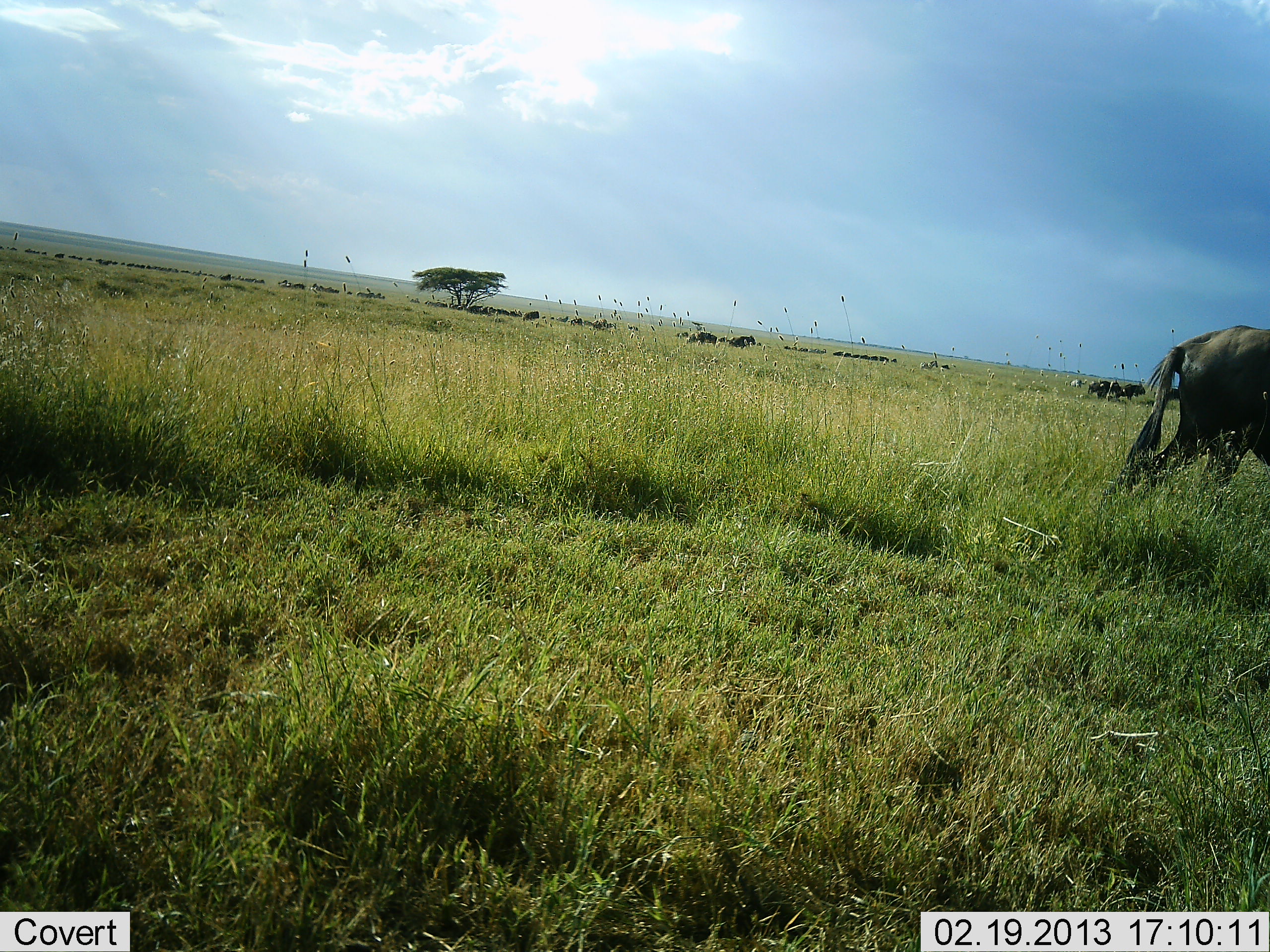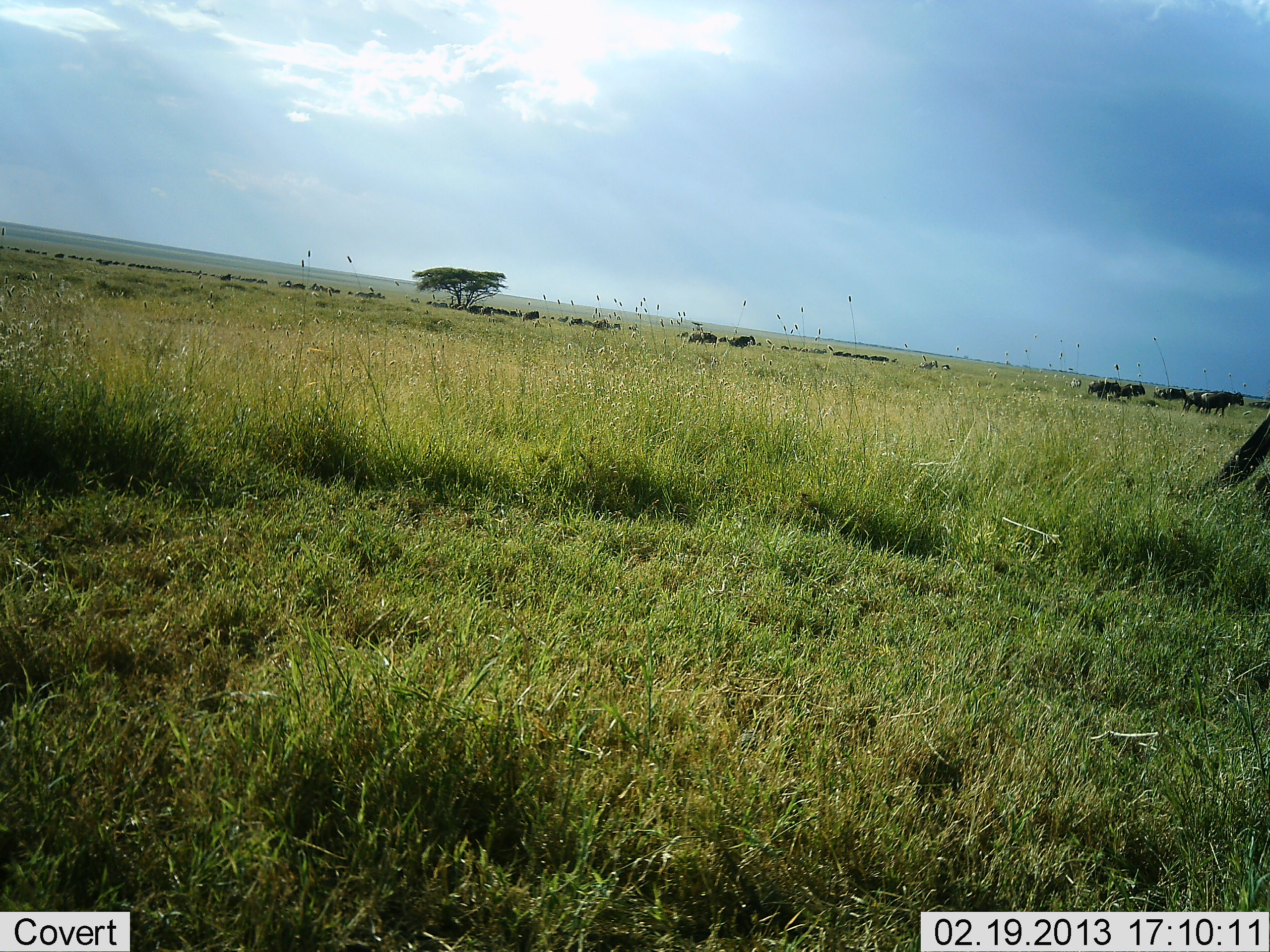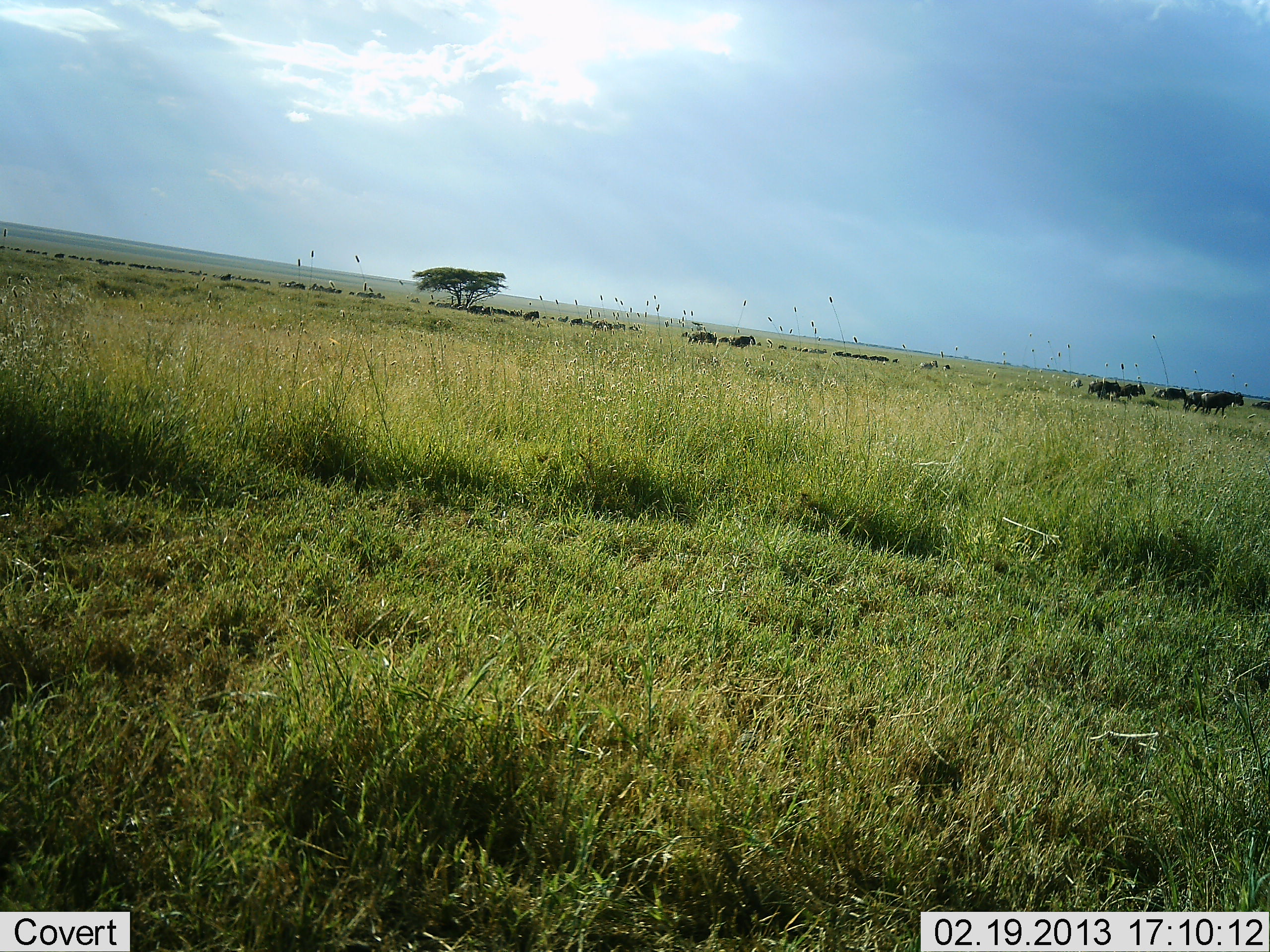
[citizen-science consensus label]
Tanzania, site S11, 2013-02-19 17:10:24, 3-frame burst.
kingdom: Animalia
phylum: Chordata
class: Mammalia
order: Artiodactyla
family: Bovidae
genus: Connochaetes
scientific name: Connochaetes taurinus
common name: blue wildebeest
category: wildebeest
Wildebeest (blue wildebeest) (Connochaetes taurinus), count 11-50. Behavior (volunteer vote fractions): standing 65%, resting 10%, moving 85%, interacting 5%. Young present (vote fraction): 0%. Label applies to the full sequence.